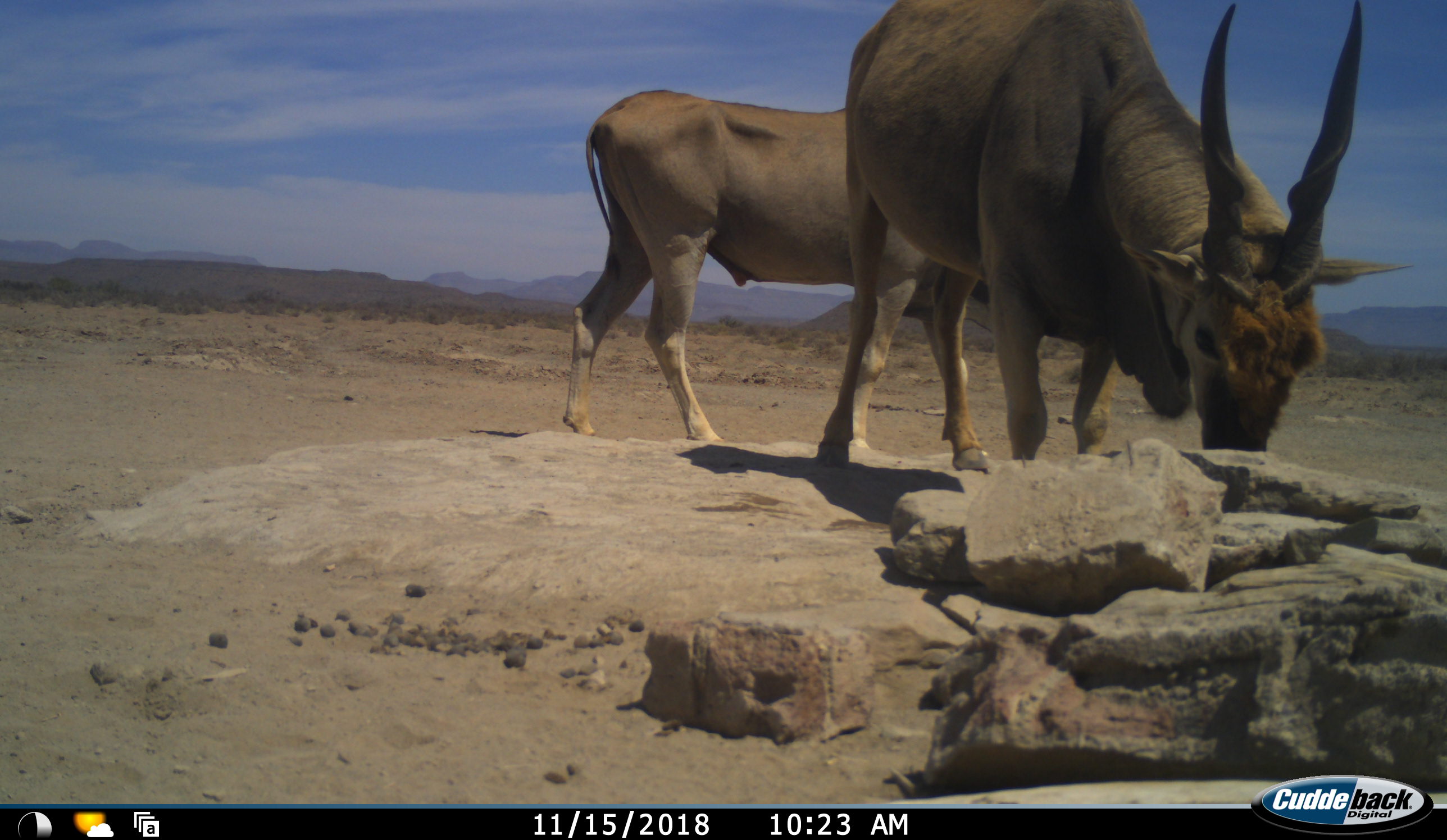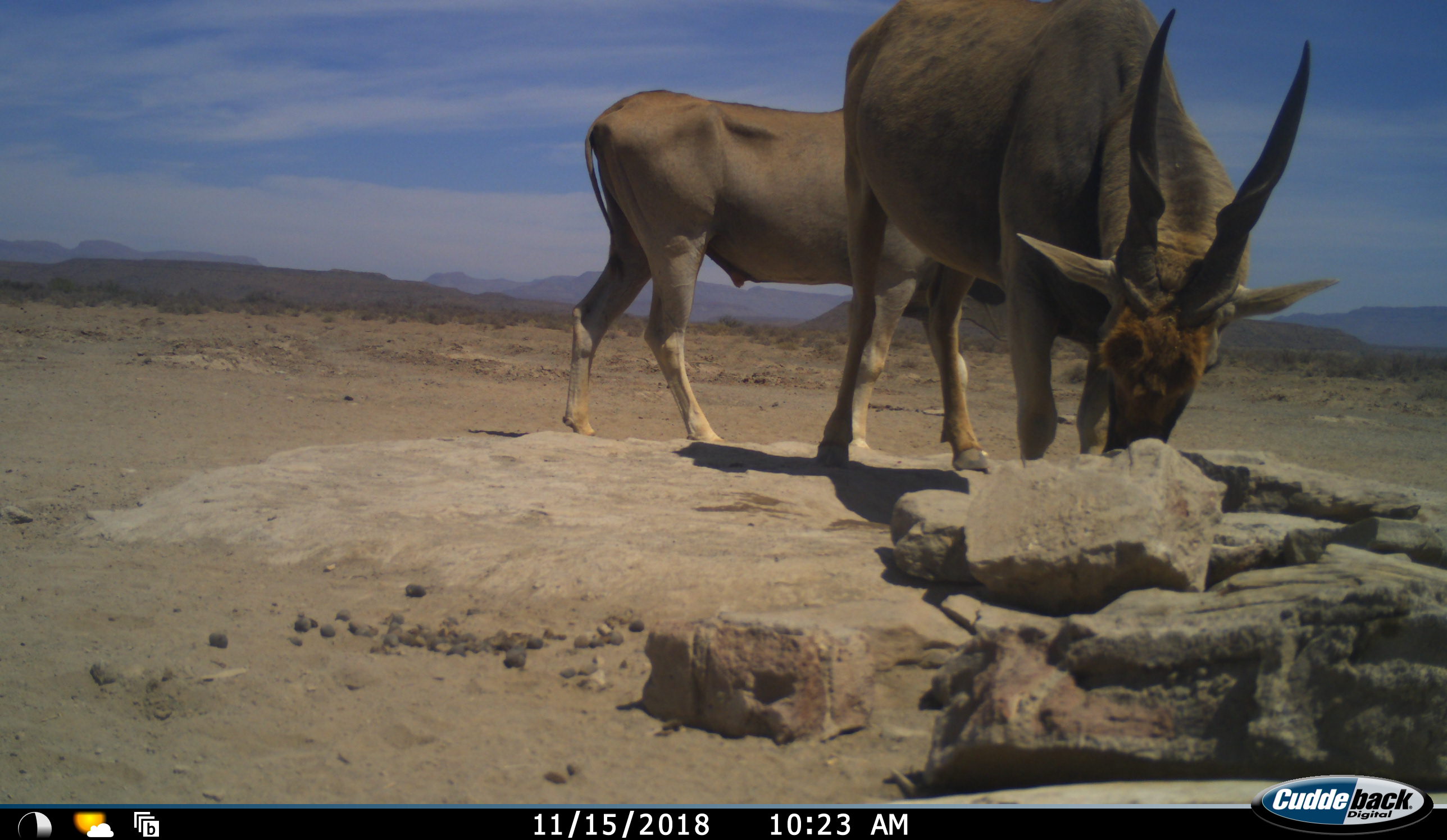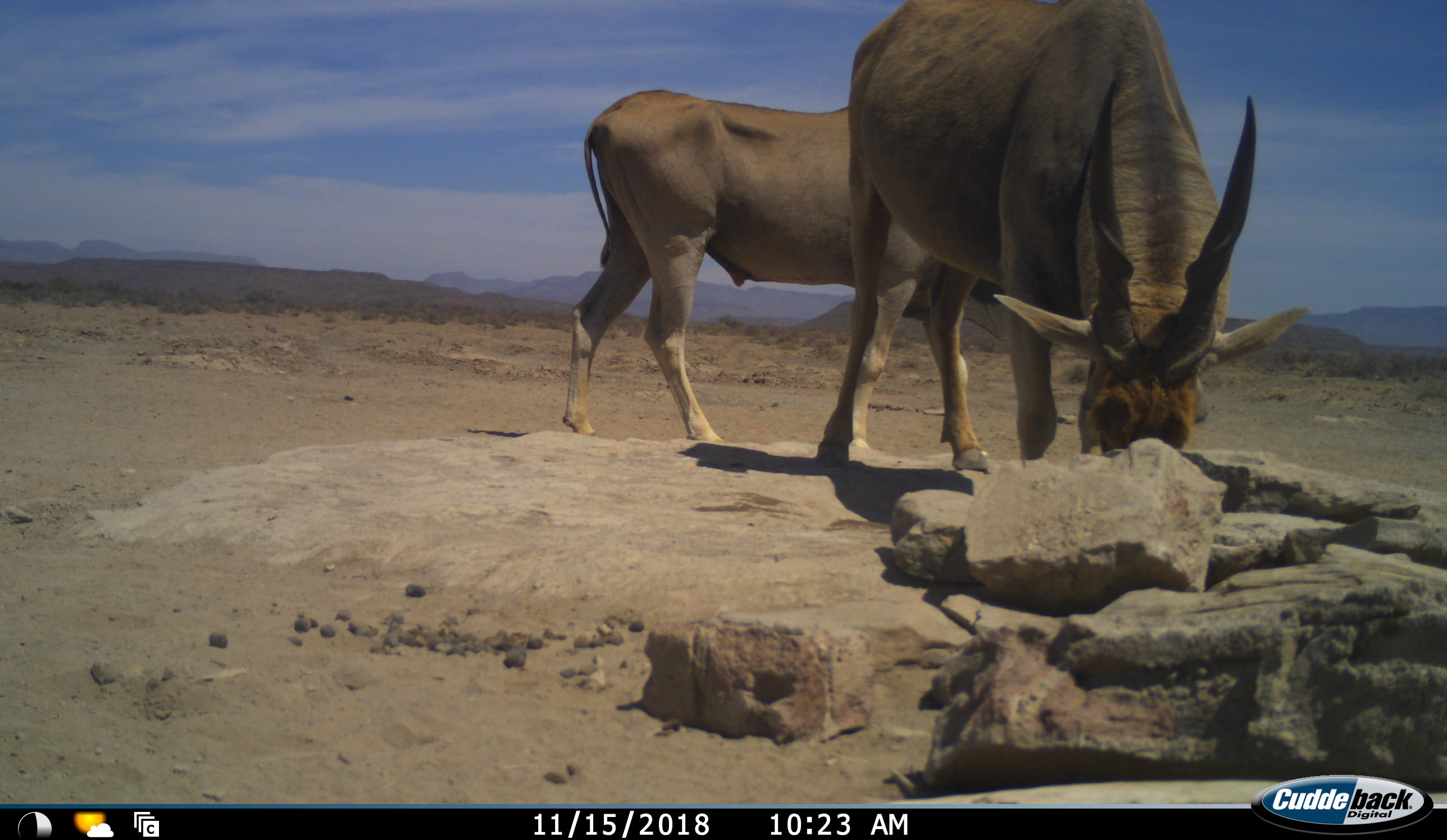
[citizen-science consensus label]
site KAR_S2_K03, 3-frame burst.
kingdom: Animalia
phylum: Chordata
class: Mammalia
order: Artiodactyla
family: Bovidae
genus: Tragelaphus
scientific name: Tragelaphus oryx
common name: eland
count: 2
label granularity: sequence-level